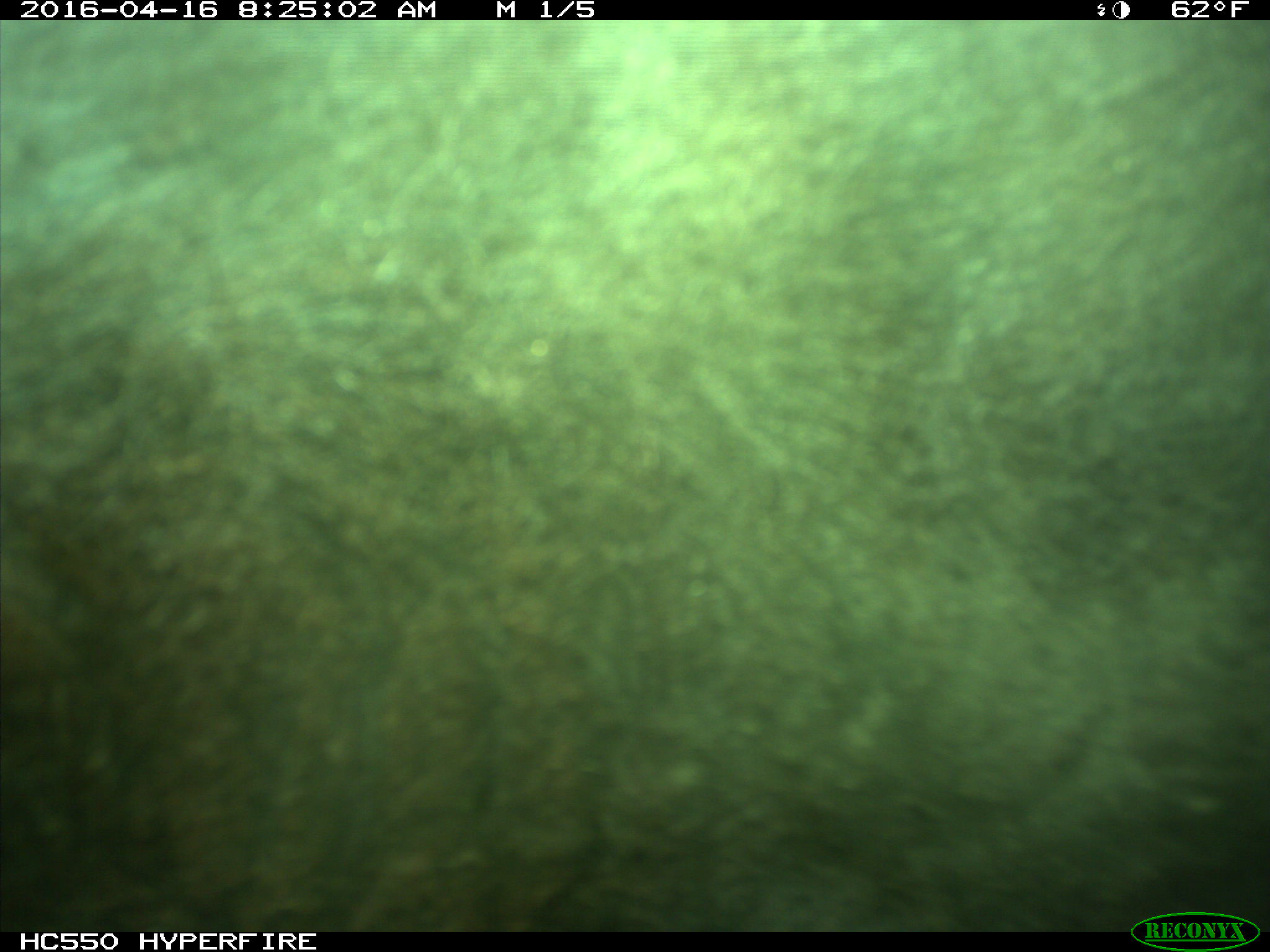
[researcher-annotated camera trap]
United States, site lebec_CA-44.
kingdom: Animalia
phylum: Chordata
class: Mammalia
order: Artiodactyla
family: Bovidae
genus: Bos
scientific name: Bos taurus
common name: domestic cow